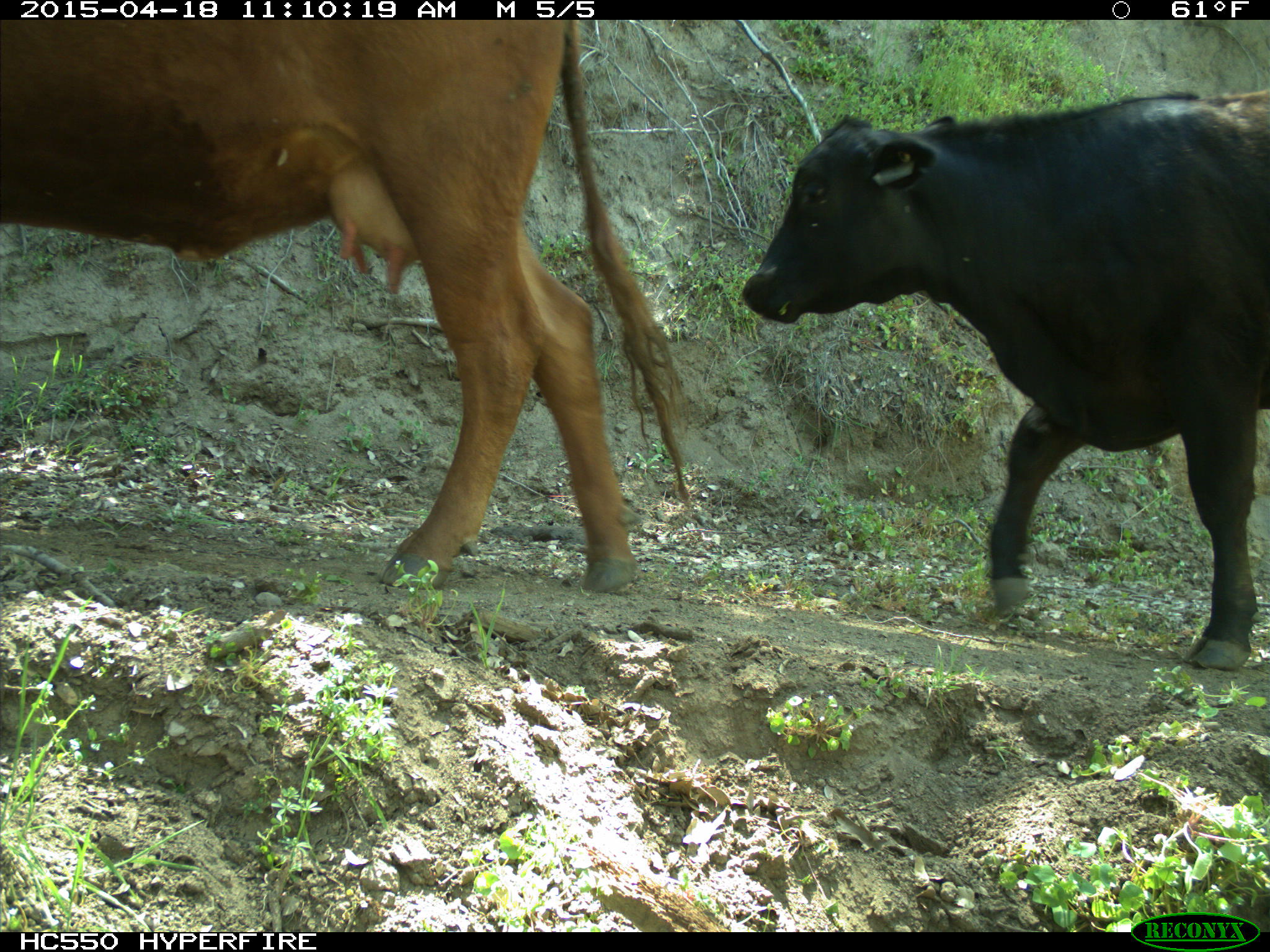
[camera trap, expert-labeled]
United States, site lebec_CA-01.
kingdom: Animalia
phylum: Chordata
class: Mammalia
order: Artiodactyla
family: Bovidae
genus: Bos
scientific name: Bos taurus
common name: domestic cow